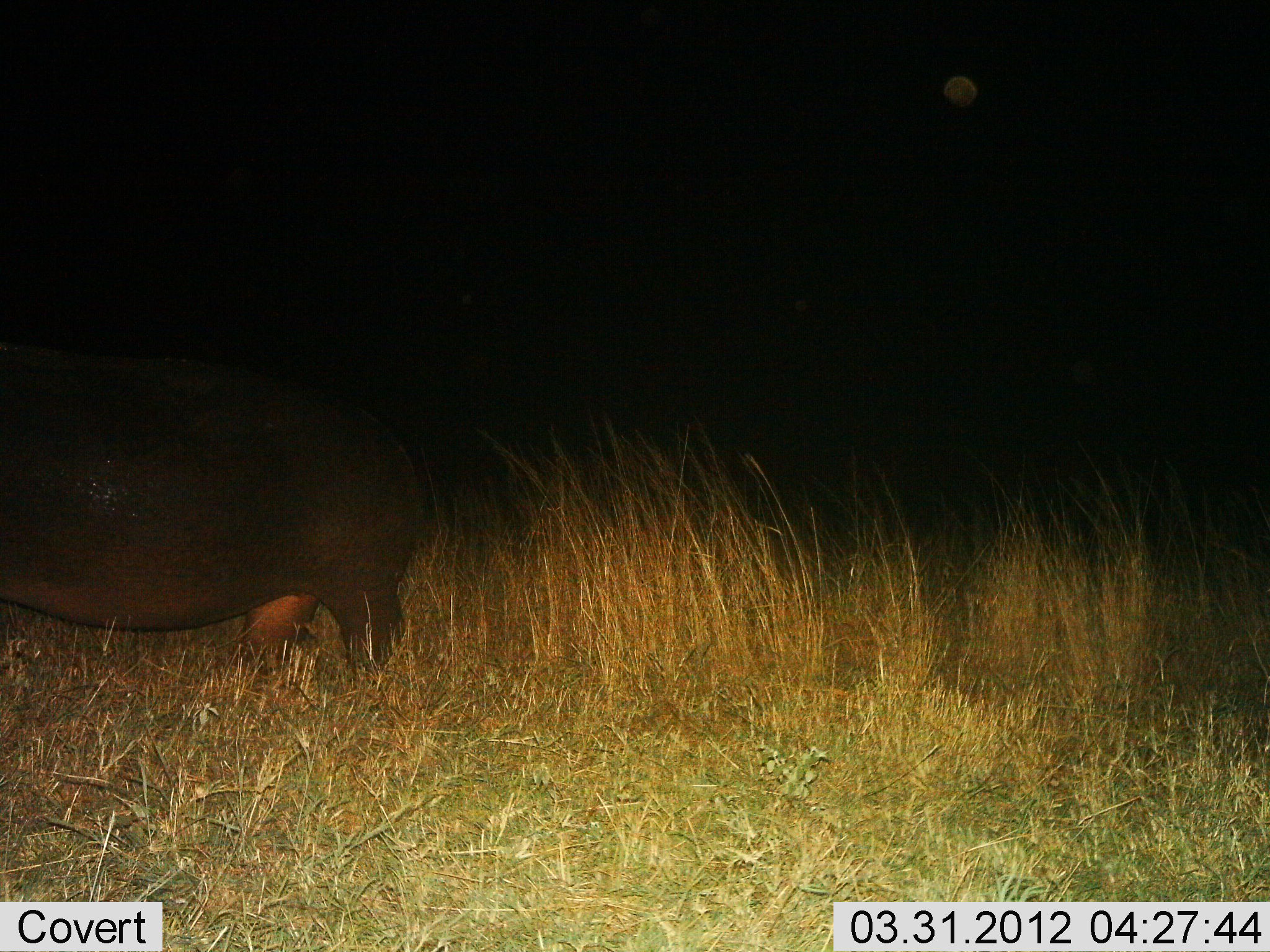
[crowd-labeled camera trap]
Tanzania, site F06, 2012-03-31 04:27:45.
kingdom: Animalia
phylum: Chordata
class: Mammalia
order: Artiodactyla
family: Hippopotamidae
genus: Hippopotamus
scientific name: Hippopotamus amphibius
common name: hippopotamus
Hippopotamus (Hippopotamus amphibius), count 1. Behavior (volunteer vote fractions): standing 43%, resting 0%, moving 50%, interacting 0%. Young present (vote fraction): 0%. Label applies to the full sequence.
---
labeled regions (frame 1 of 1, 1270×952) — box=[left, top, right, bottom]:
animal: box=[0, 339, 441, 686]